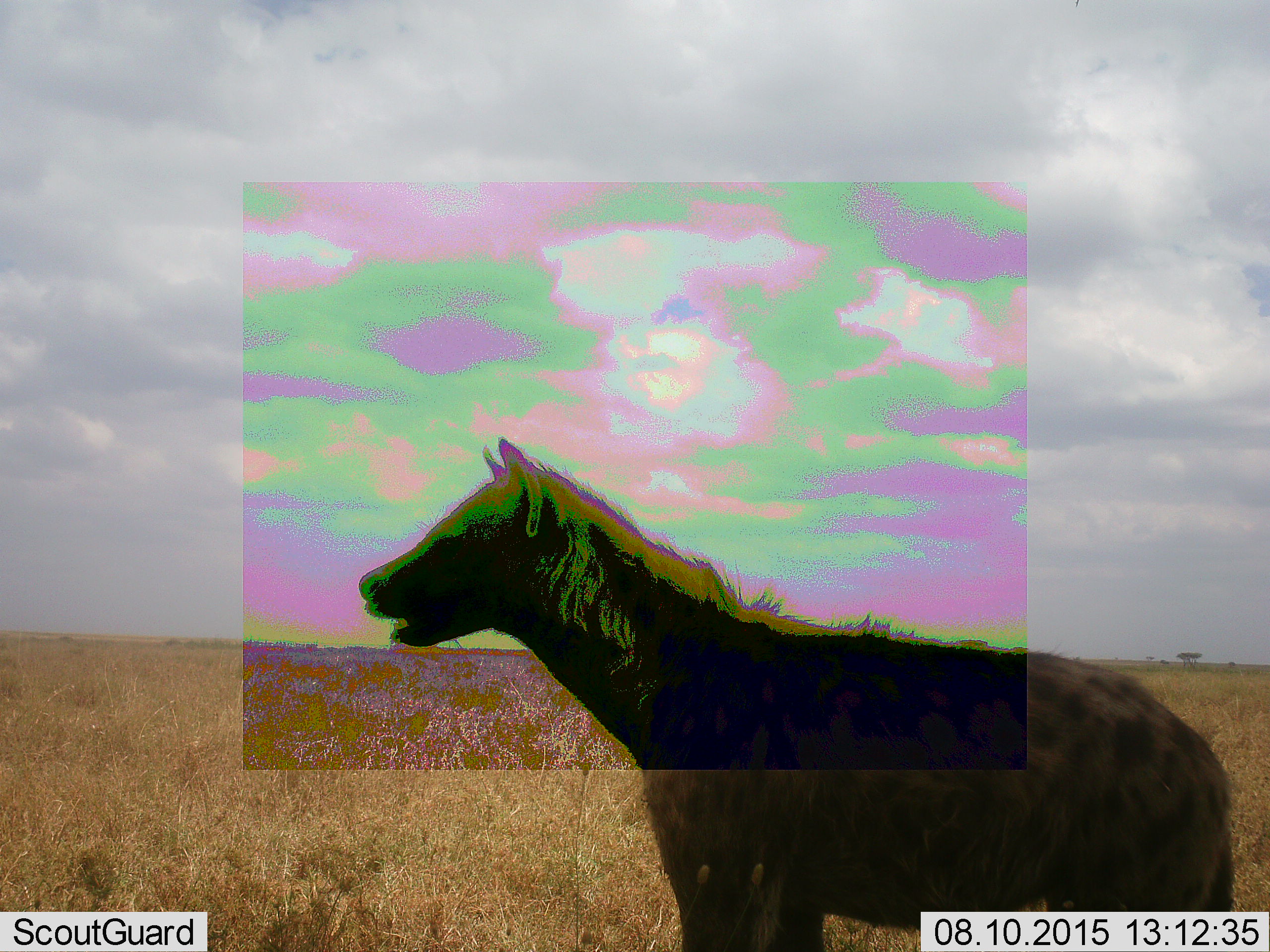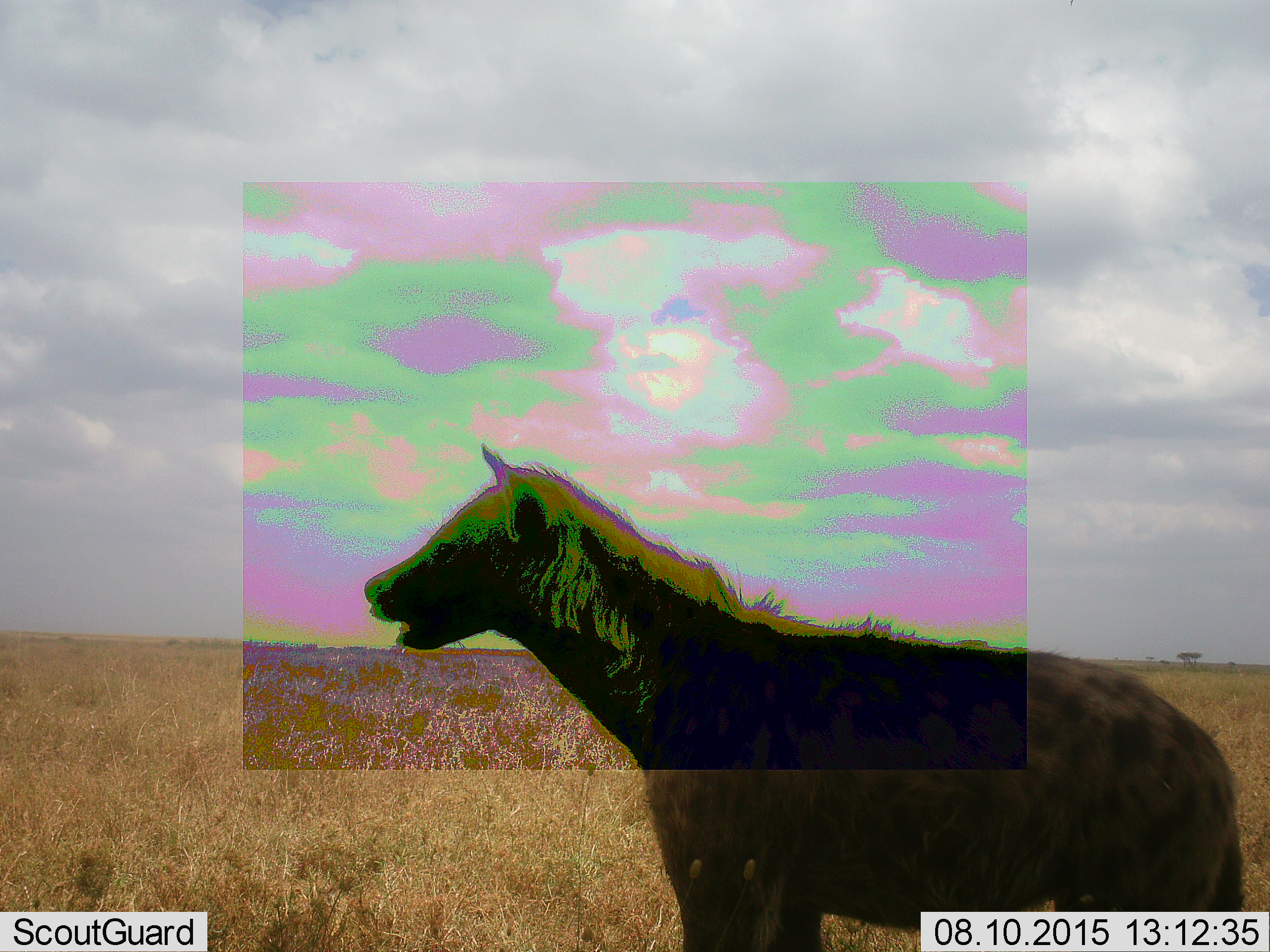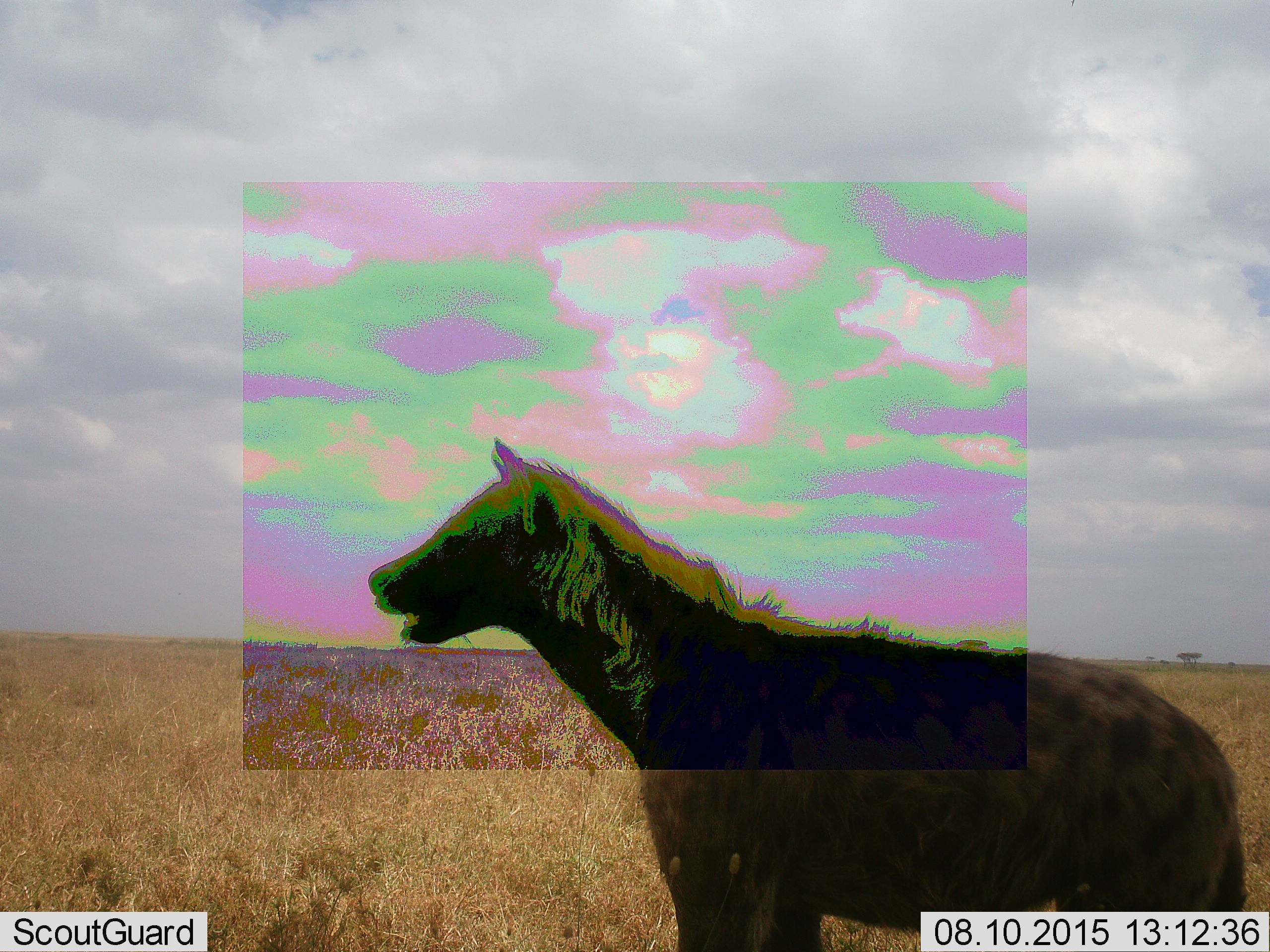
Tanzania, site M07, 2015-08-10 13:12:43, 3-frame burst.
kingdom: Animalia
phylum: Chordata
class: Mammalia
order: Carnivora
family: Hyaenidae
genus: Crocuta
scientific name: Crocuta crocuta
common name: spotted hyena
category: hyenaspotted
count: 1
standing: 100%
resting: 0%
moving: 0%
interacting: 0%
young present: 0%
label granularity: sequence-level